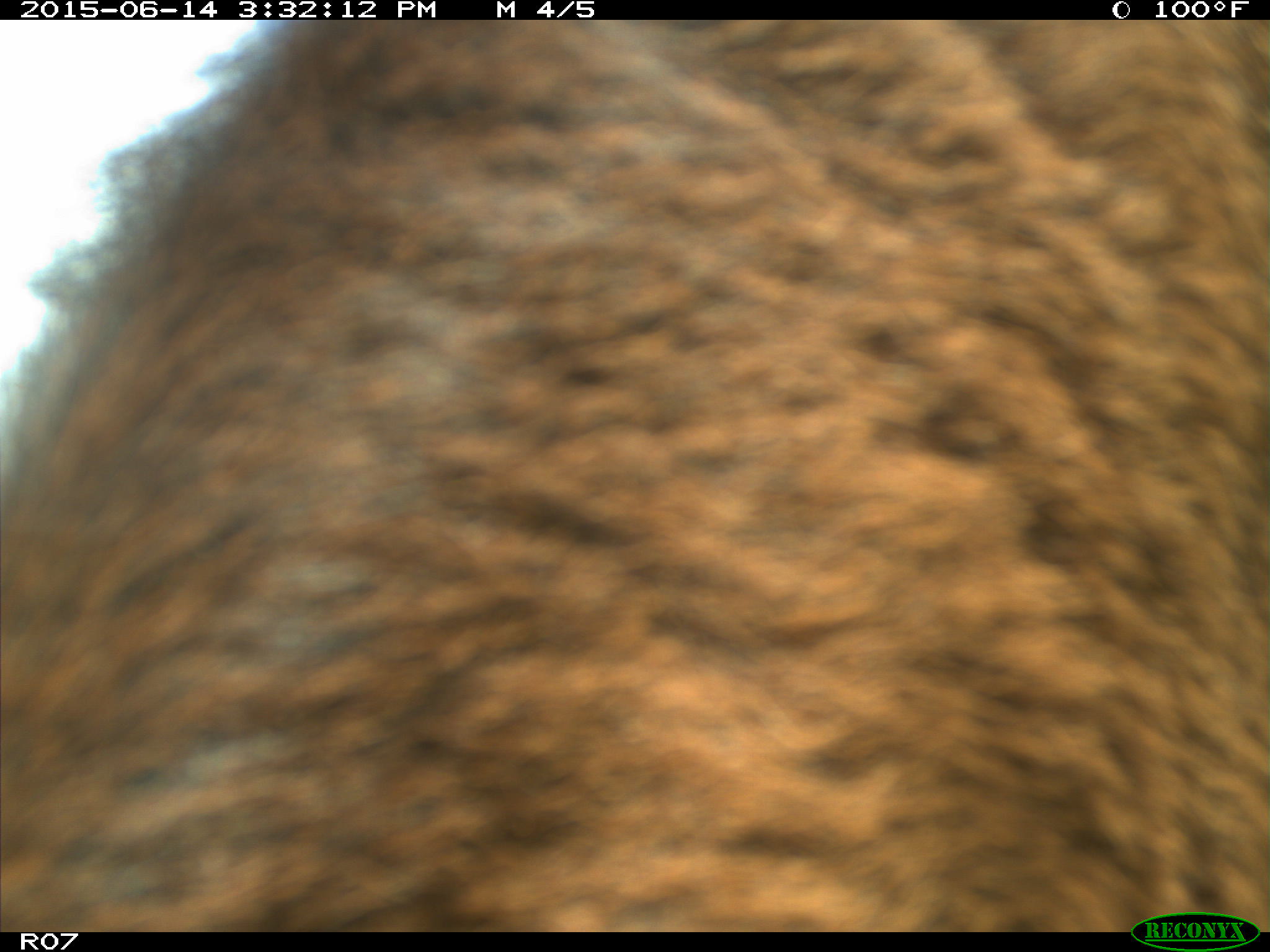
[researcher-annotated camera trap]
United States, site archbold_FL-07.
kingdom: Animalia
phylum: Chordata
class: Mammalia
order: Artiodactyla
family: Bovidae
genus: Bos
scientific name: Bos taurus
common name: domestic cow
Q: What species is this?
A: Bos taurus (domestic cow).